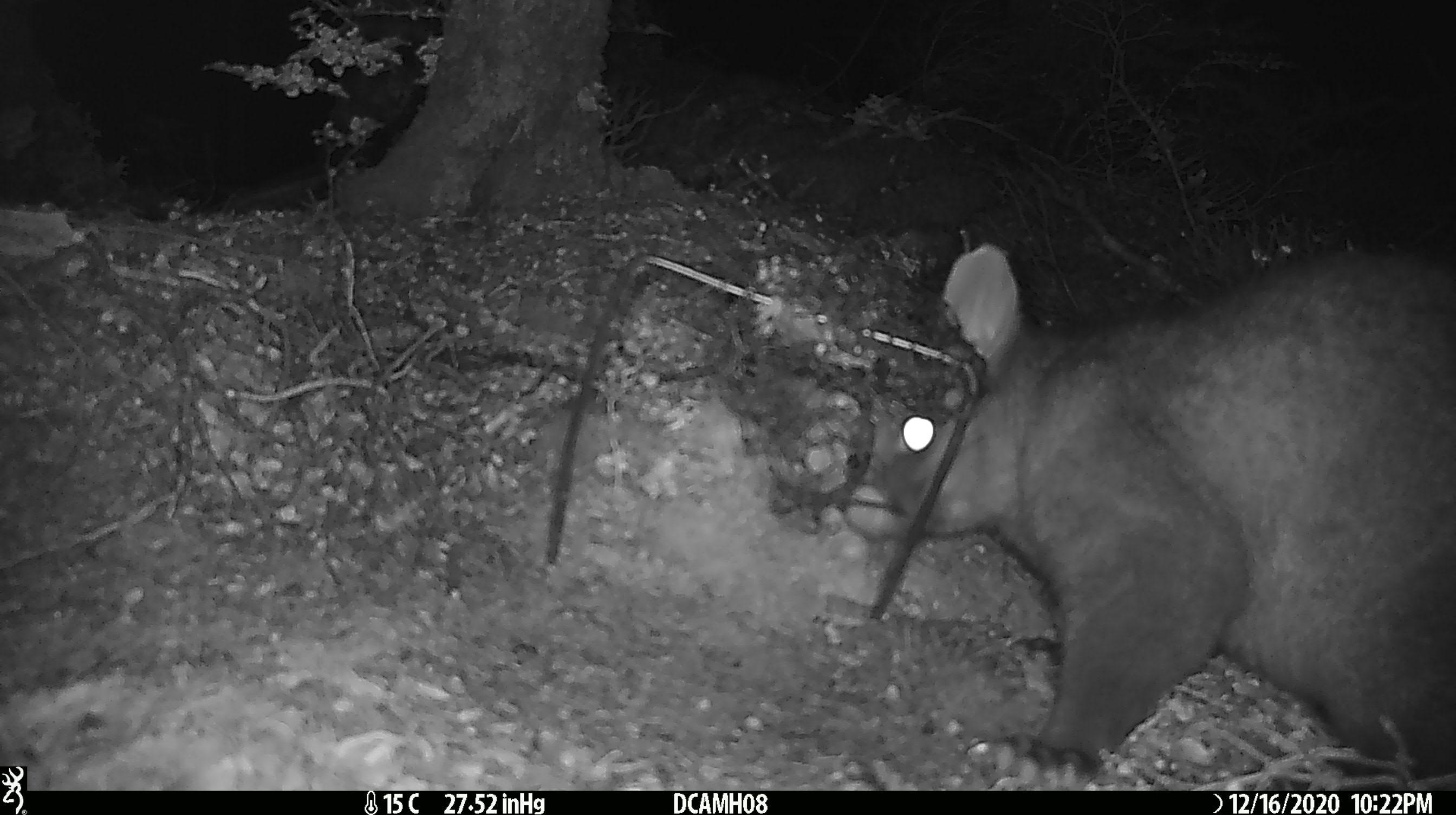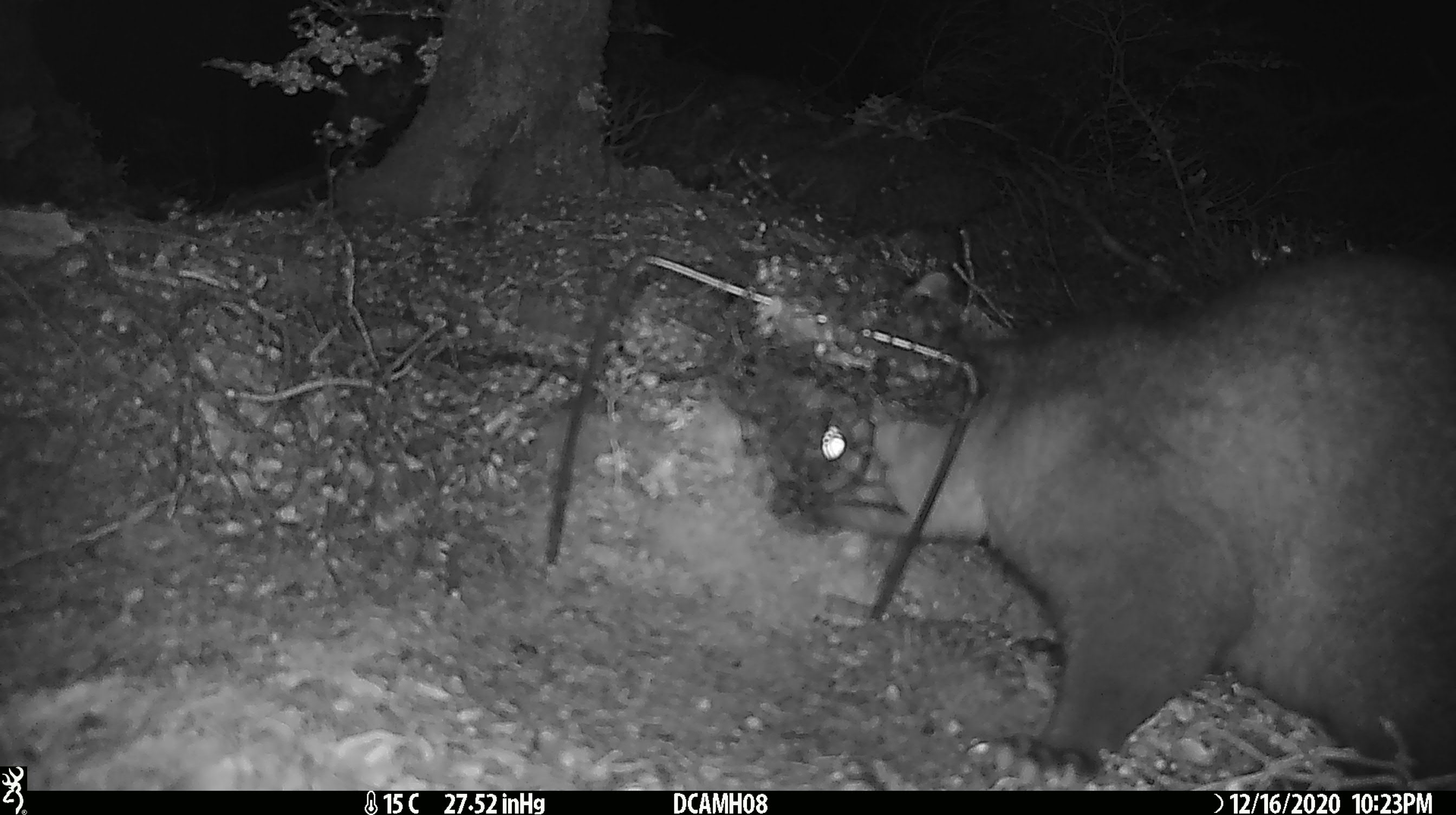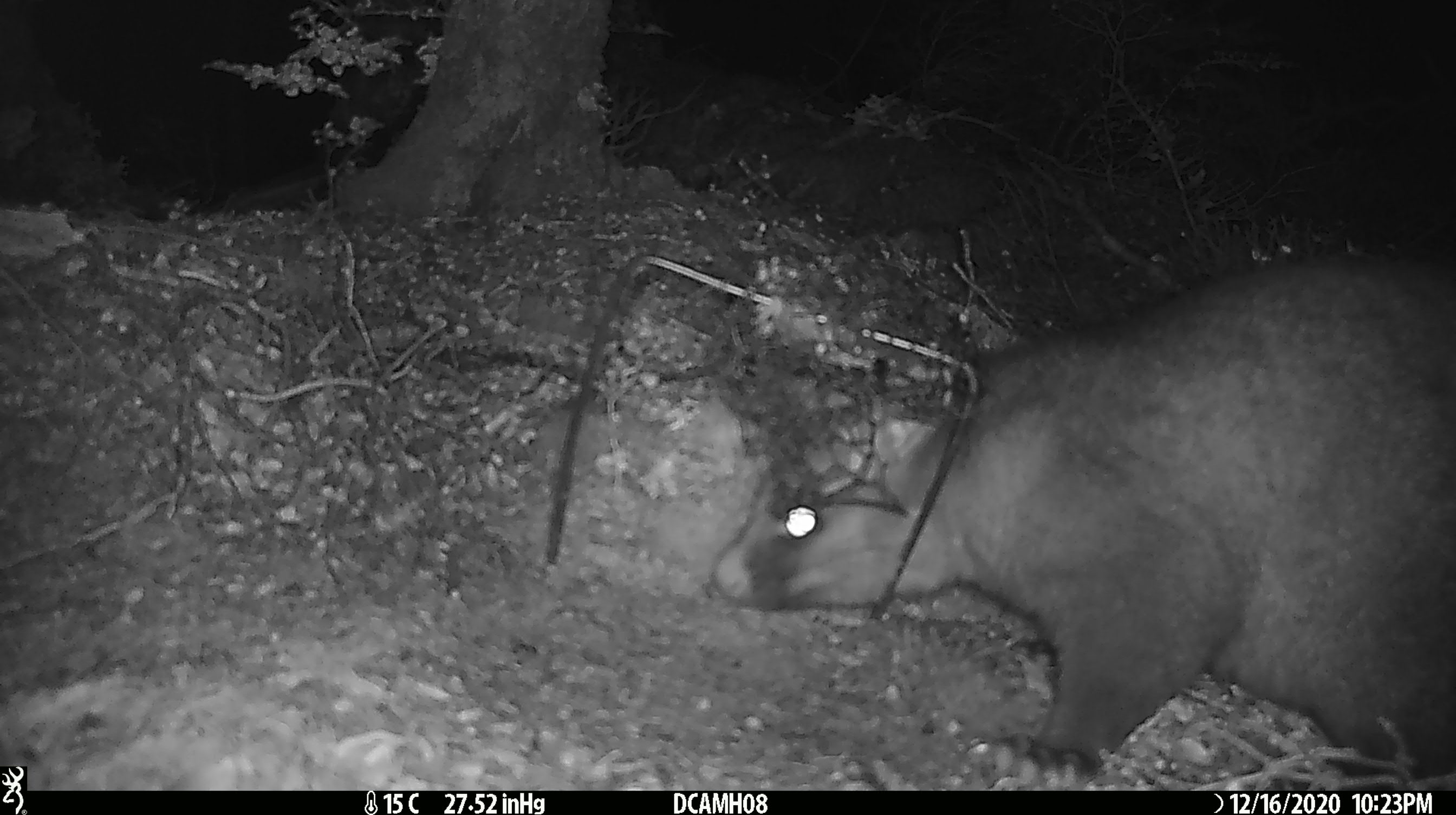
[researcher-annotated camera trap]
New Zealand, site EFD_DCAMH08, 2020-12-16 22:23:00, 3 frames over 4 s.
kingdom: Animalia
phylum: Chordata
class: Mammalia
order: Diprotodontia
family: Phalangeridae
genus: Trichosurus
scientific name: Trichosurus vulpecula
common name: common brushtail possum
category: possum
Possum (common brushtail possum) (Trichosurus vulpecula).